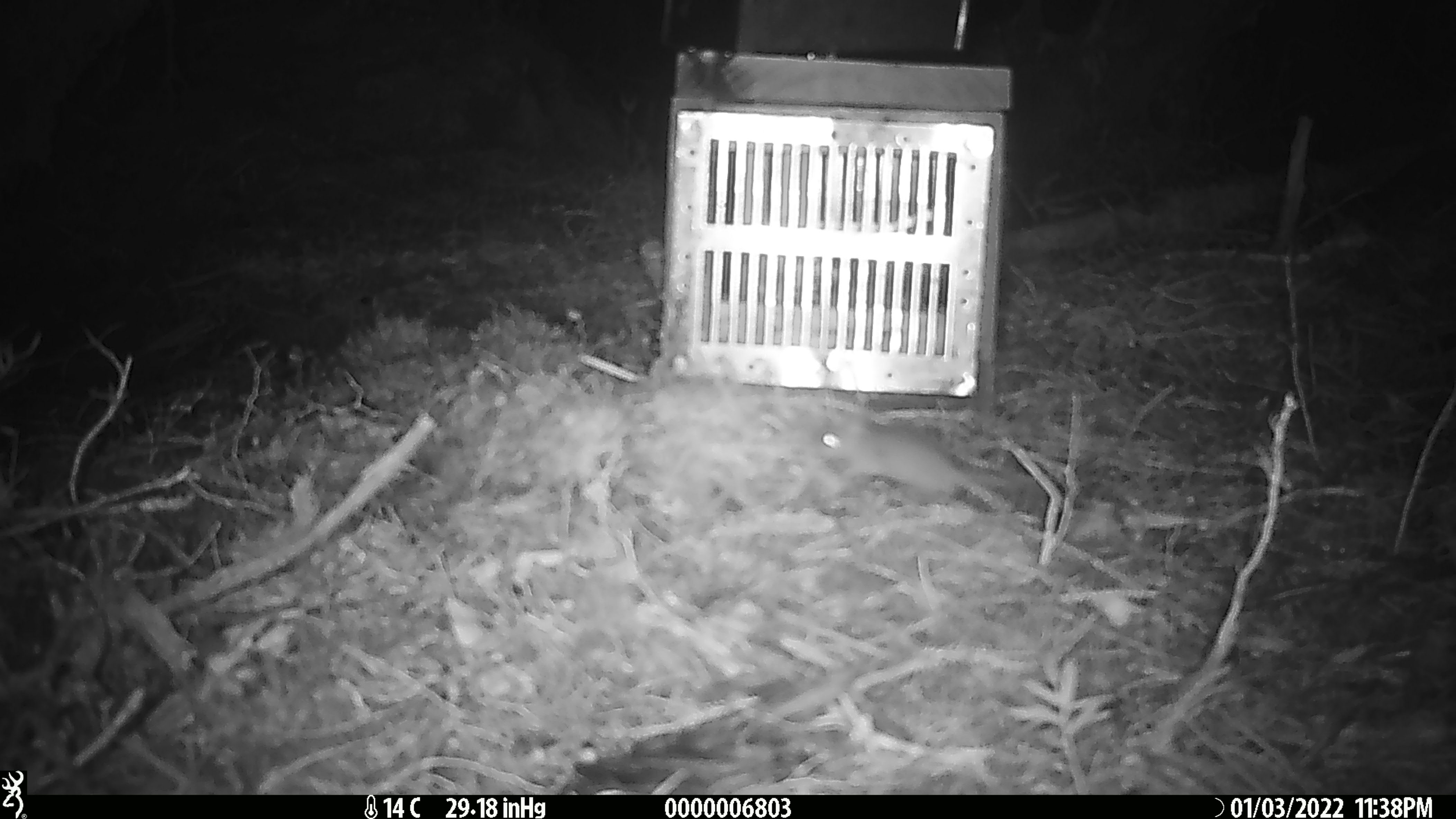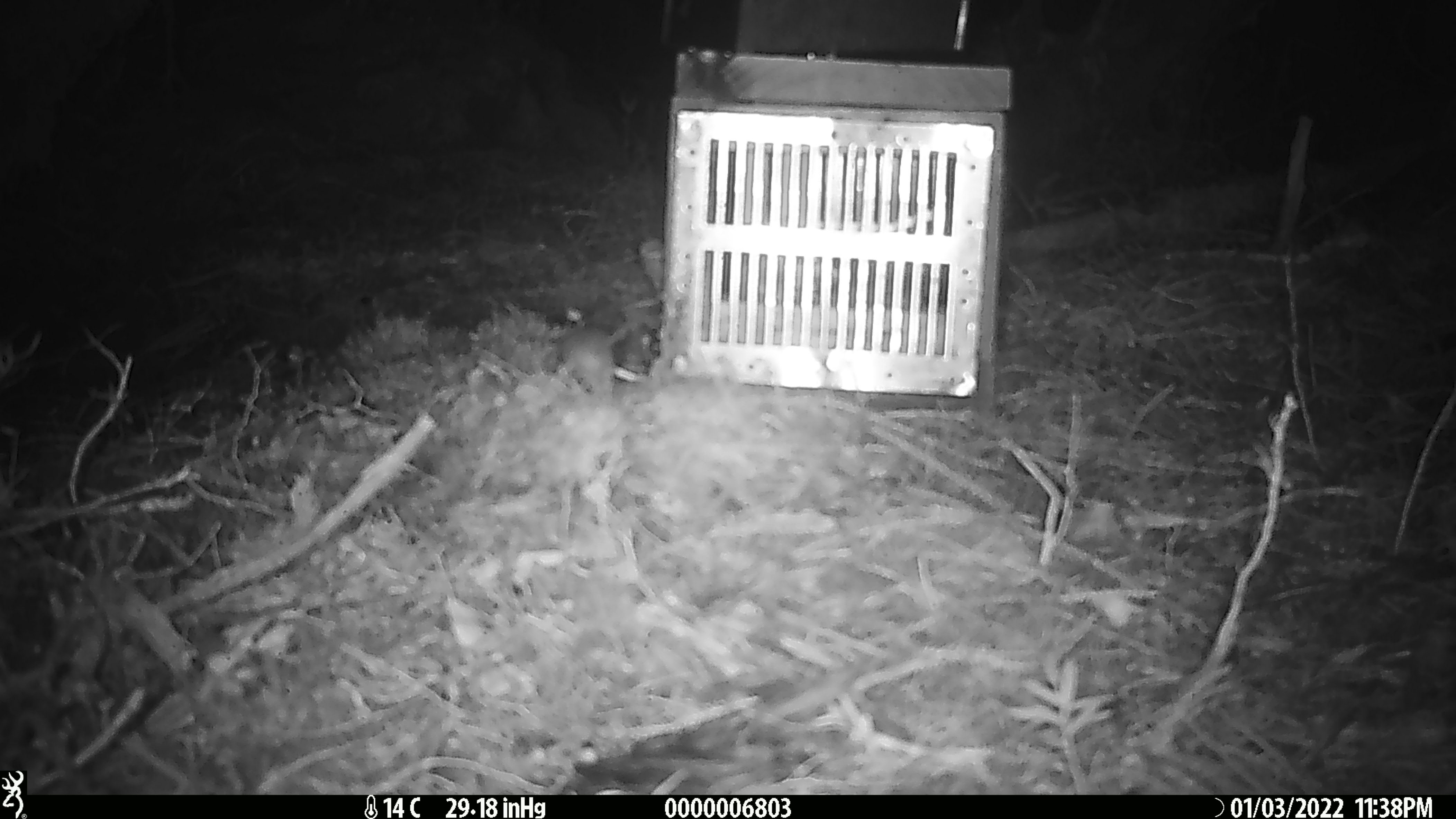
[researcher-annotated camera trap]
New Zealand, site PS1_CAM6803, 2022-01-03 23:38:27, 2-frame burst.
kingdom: Animalia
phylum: Chordata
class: Mammalia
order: Rodentia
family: Muridae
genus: Mus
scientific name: Mus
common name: mouse